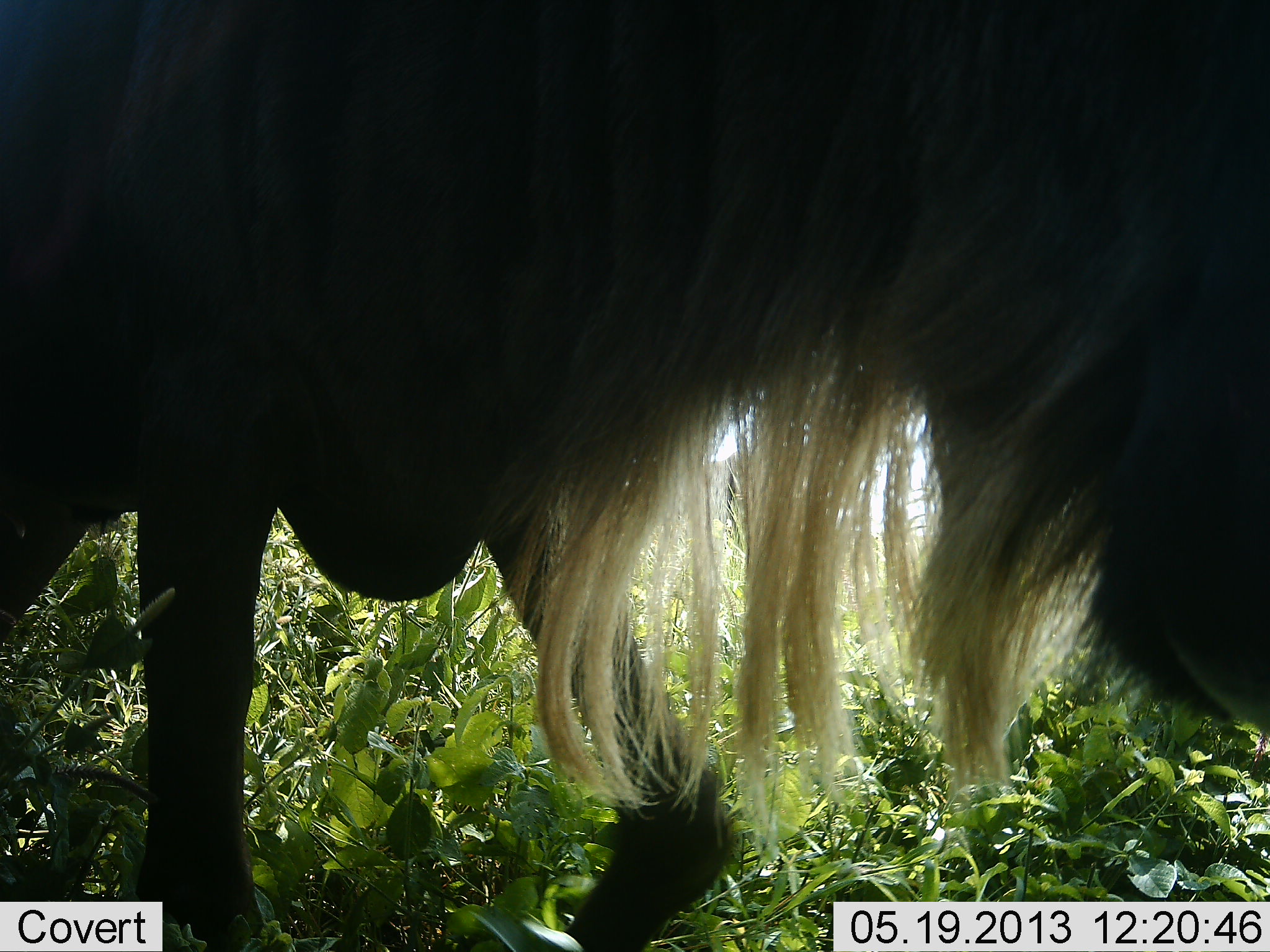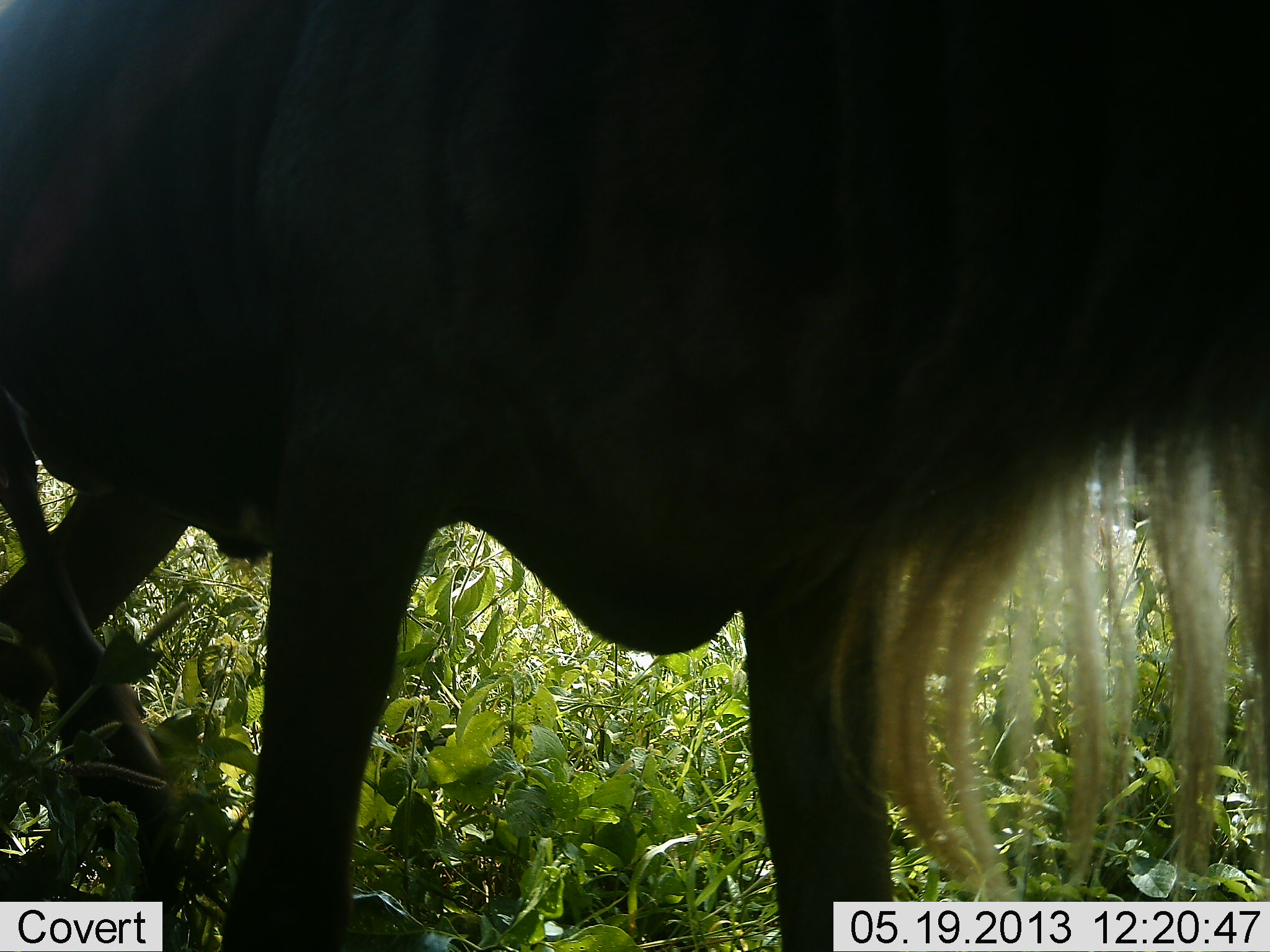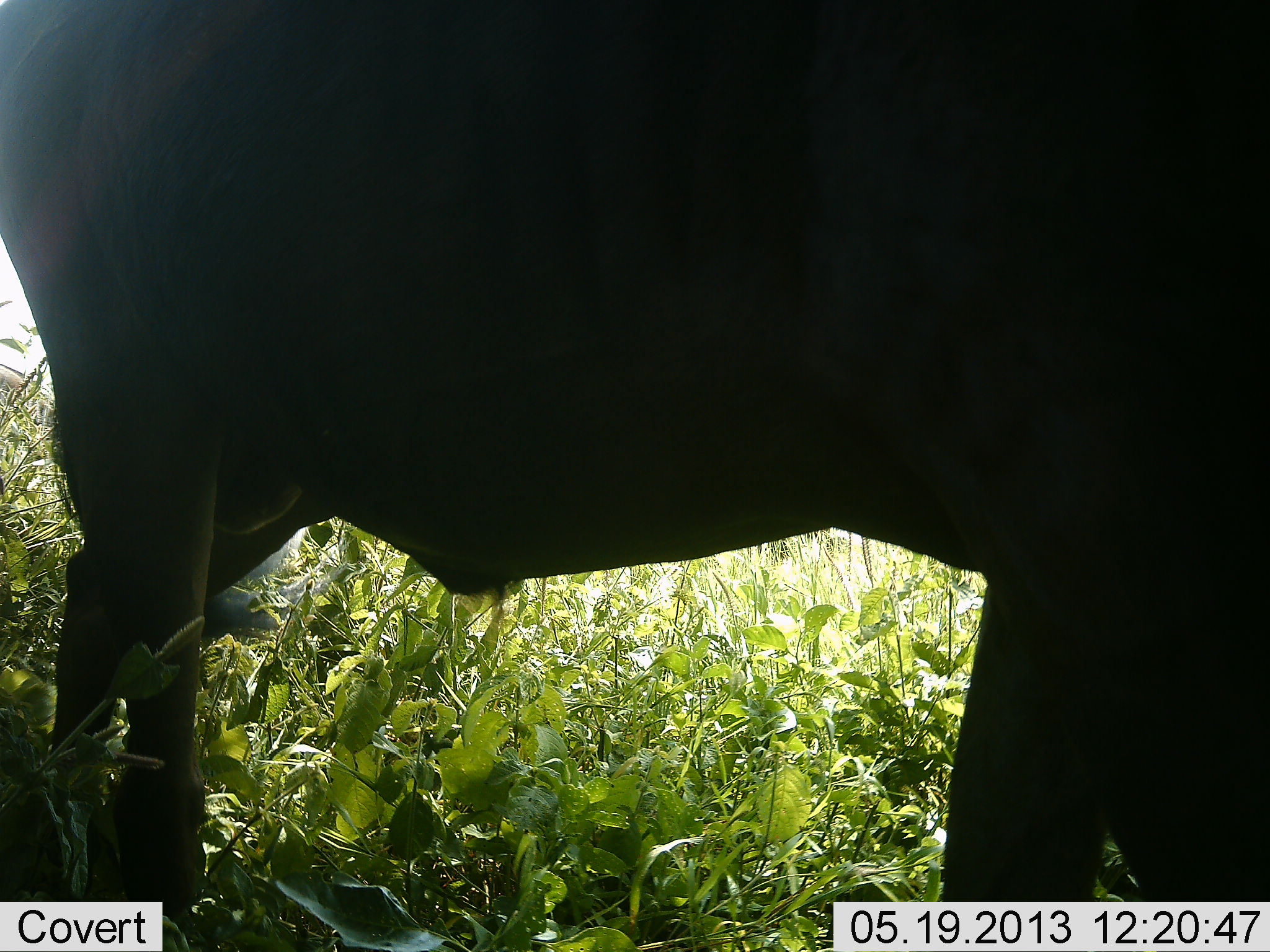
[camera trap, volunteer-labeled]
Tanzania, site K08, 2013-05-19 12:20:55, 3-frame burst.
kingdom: Animalia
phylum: Chordata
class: Mammalia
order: Artiodactyla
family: Bovidae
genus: Connochaetes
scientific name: Connochaetes taurinus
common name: blue wildebeest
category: wildebeest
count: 1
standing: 10%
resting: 0%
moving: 90%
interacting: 0%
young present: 0%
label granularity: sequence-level